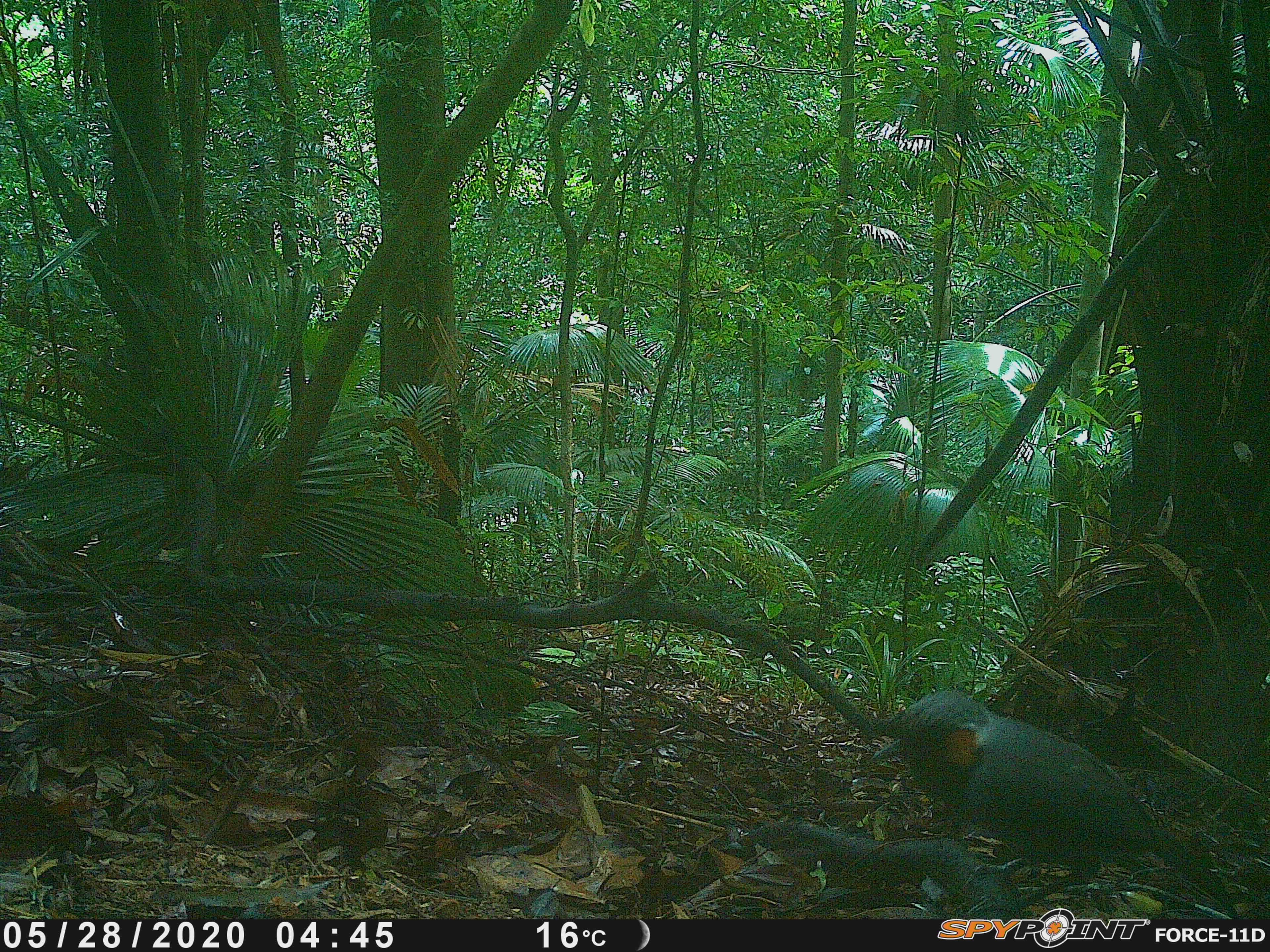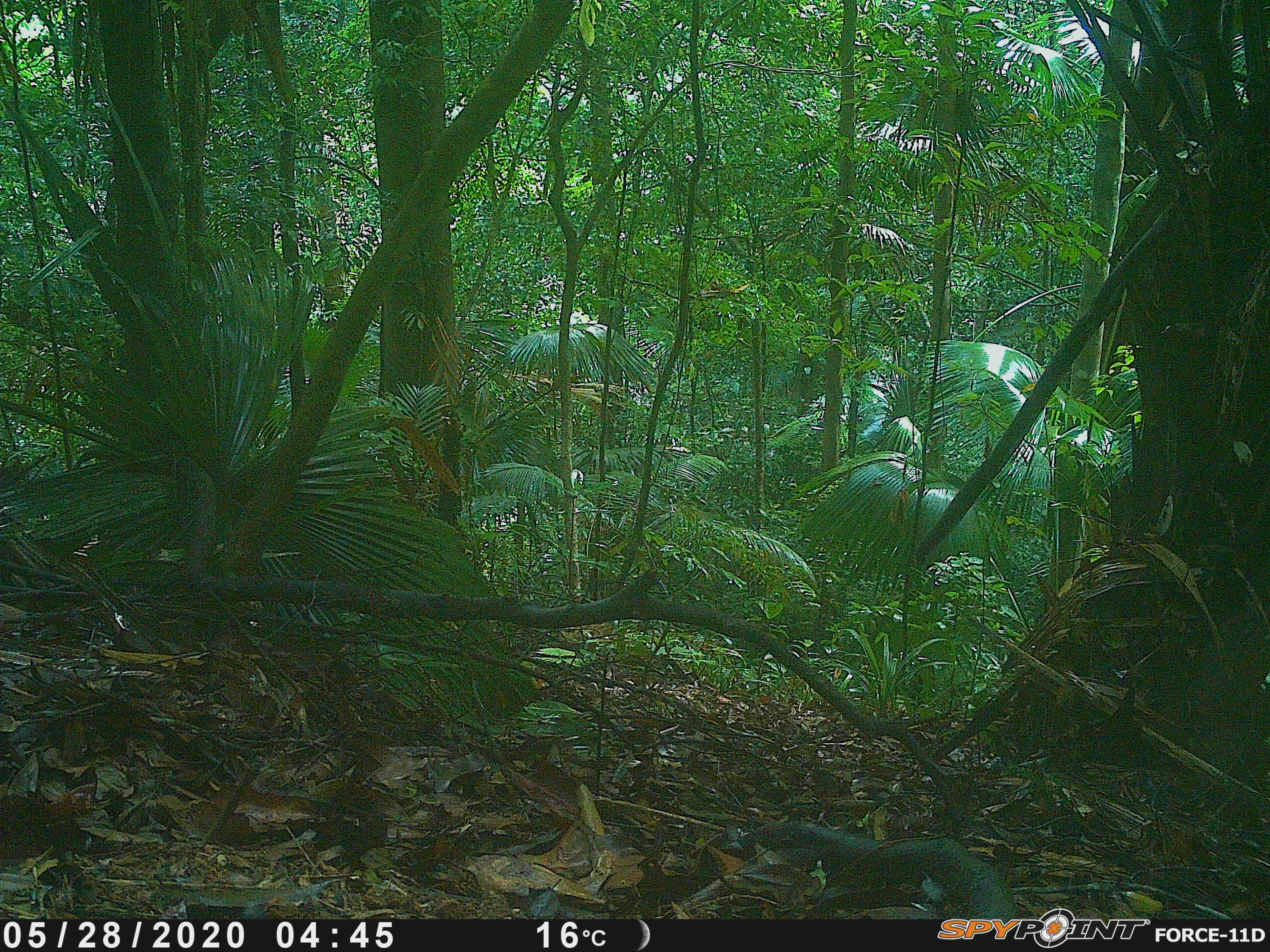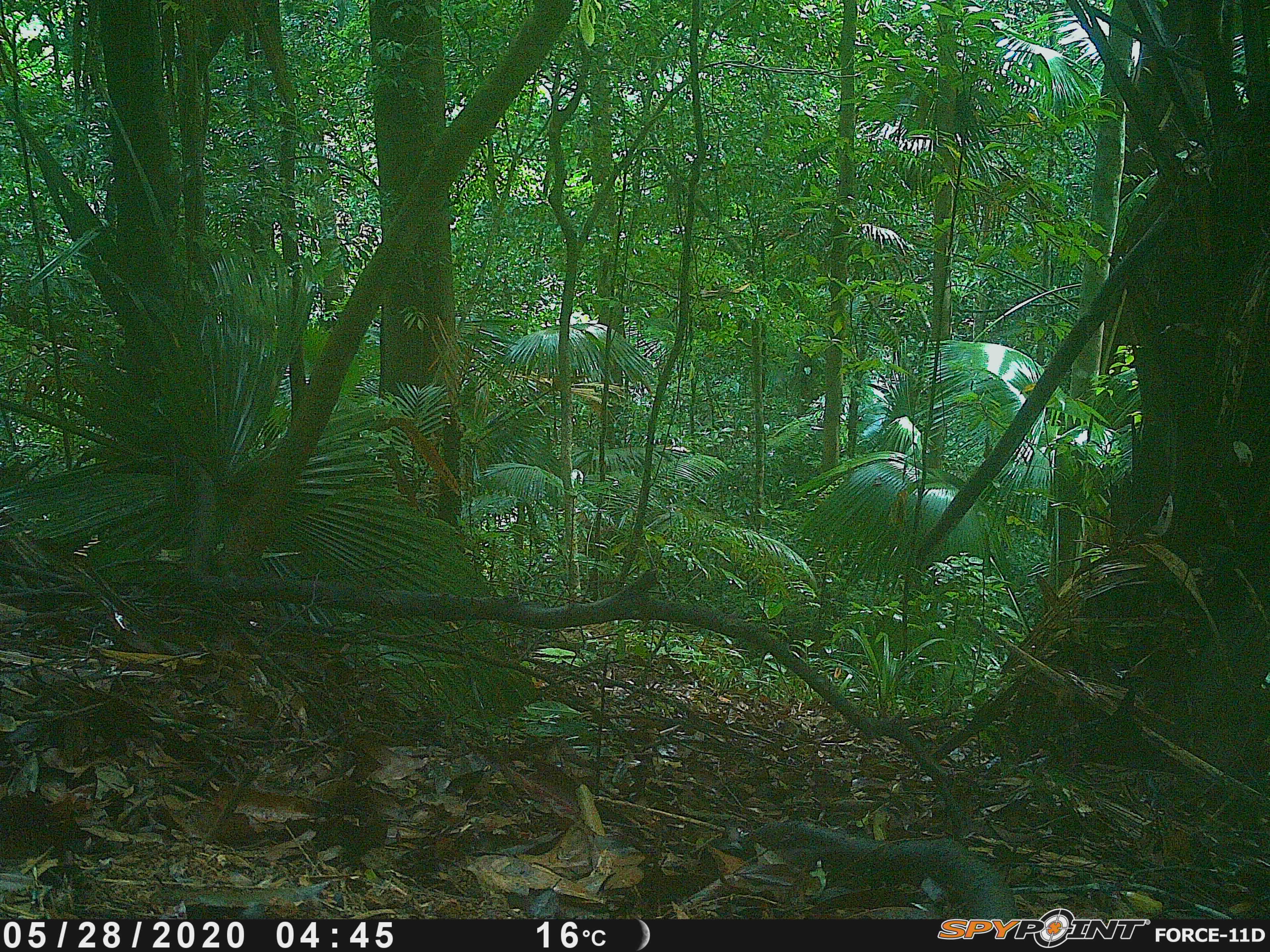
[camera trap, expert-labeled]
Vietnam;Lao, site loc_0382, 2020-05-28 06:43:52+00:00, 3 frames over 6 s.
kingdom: Animalia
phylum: Chordata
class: Aves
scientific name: Aves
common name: bird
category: unidentified bird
Unidentified bird (bird) (Aves). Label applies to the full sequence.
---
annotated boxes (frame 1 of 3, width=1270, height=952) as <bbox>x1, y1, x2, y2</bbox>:
unidentified bird: <bbox>872, 688, 1233, 917</bbox>